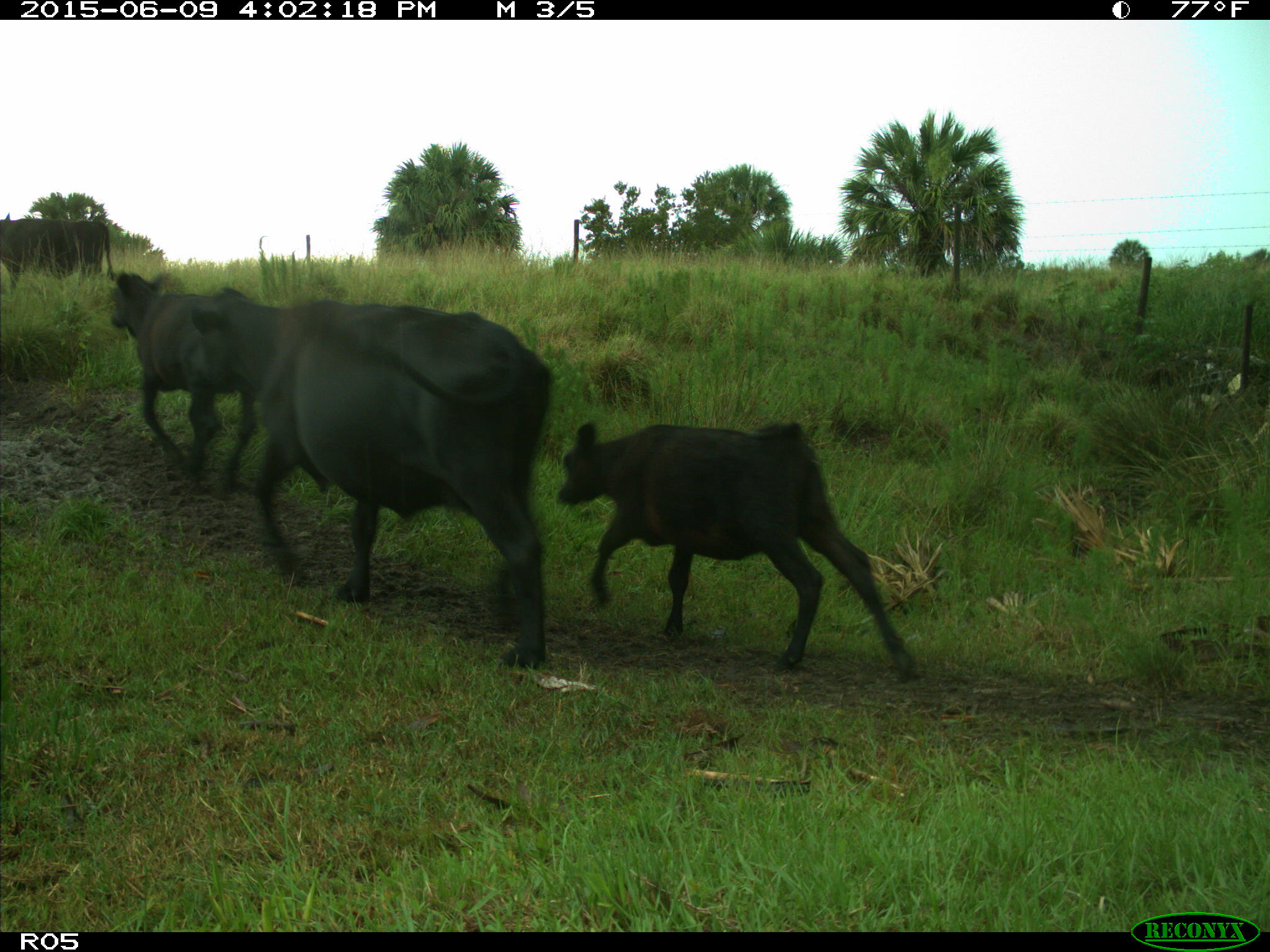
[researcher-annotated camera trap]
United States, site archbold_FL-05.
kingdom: Animalia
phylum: Chordata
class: Mammalia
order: Artiodactyla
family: Bovidae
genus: Bos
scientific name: Bos taurus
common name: domestic cow